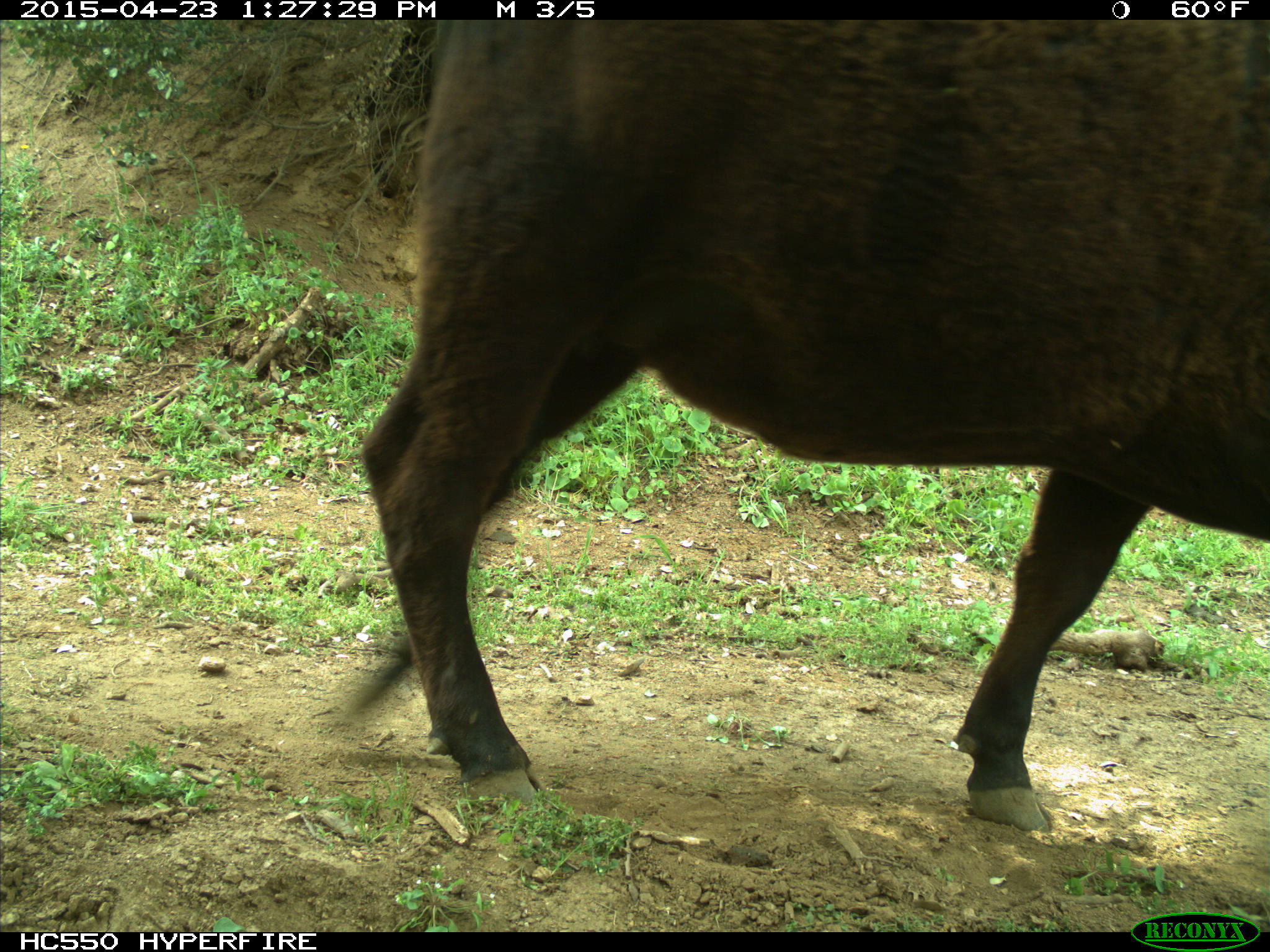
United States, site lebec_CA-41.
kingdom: Animalia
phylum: Chordata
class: Mammalia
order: Artiodactyla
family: Bovidae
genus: Bos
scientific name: Bos taurus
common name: domestic cow